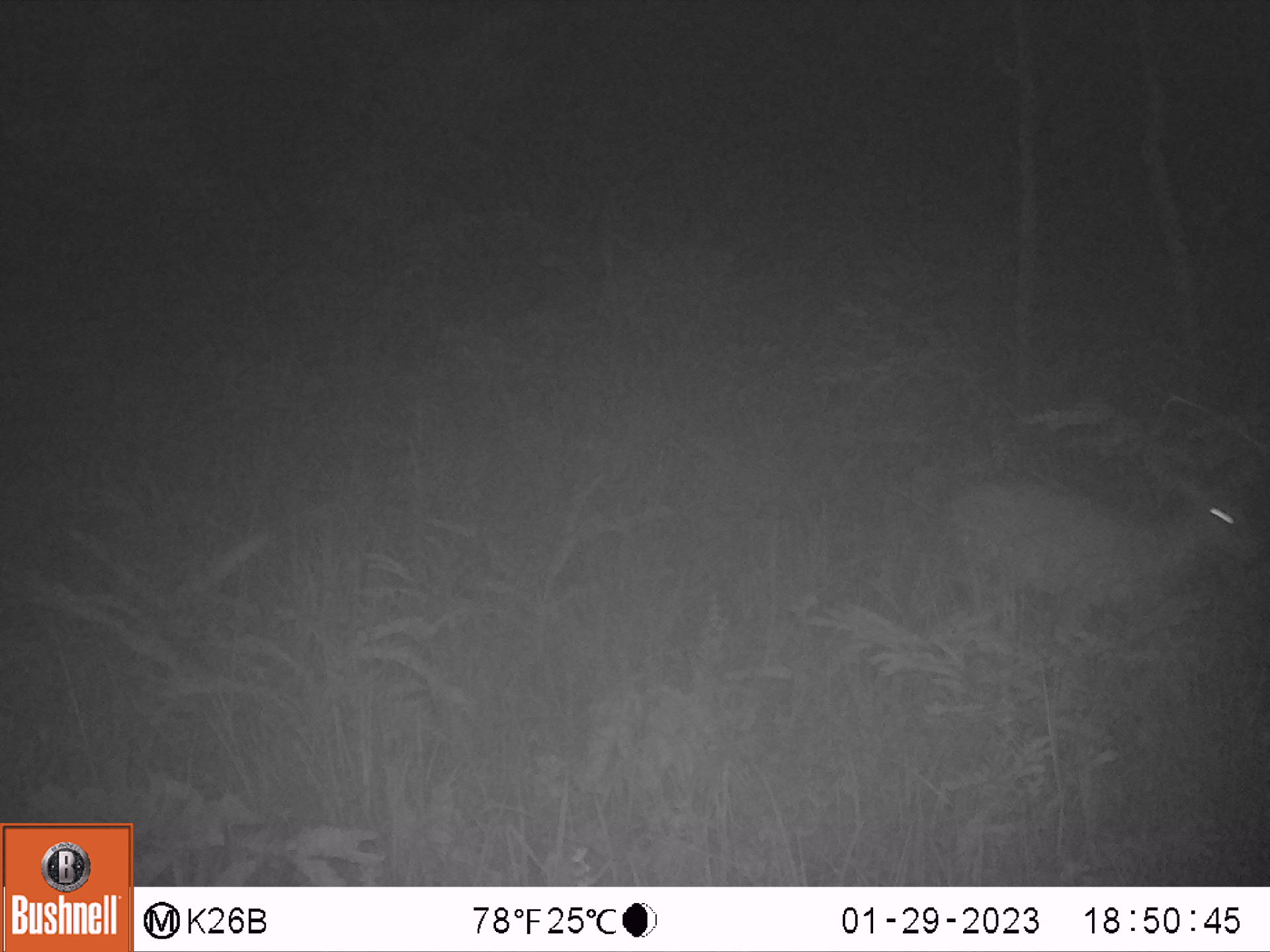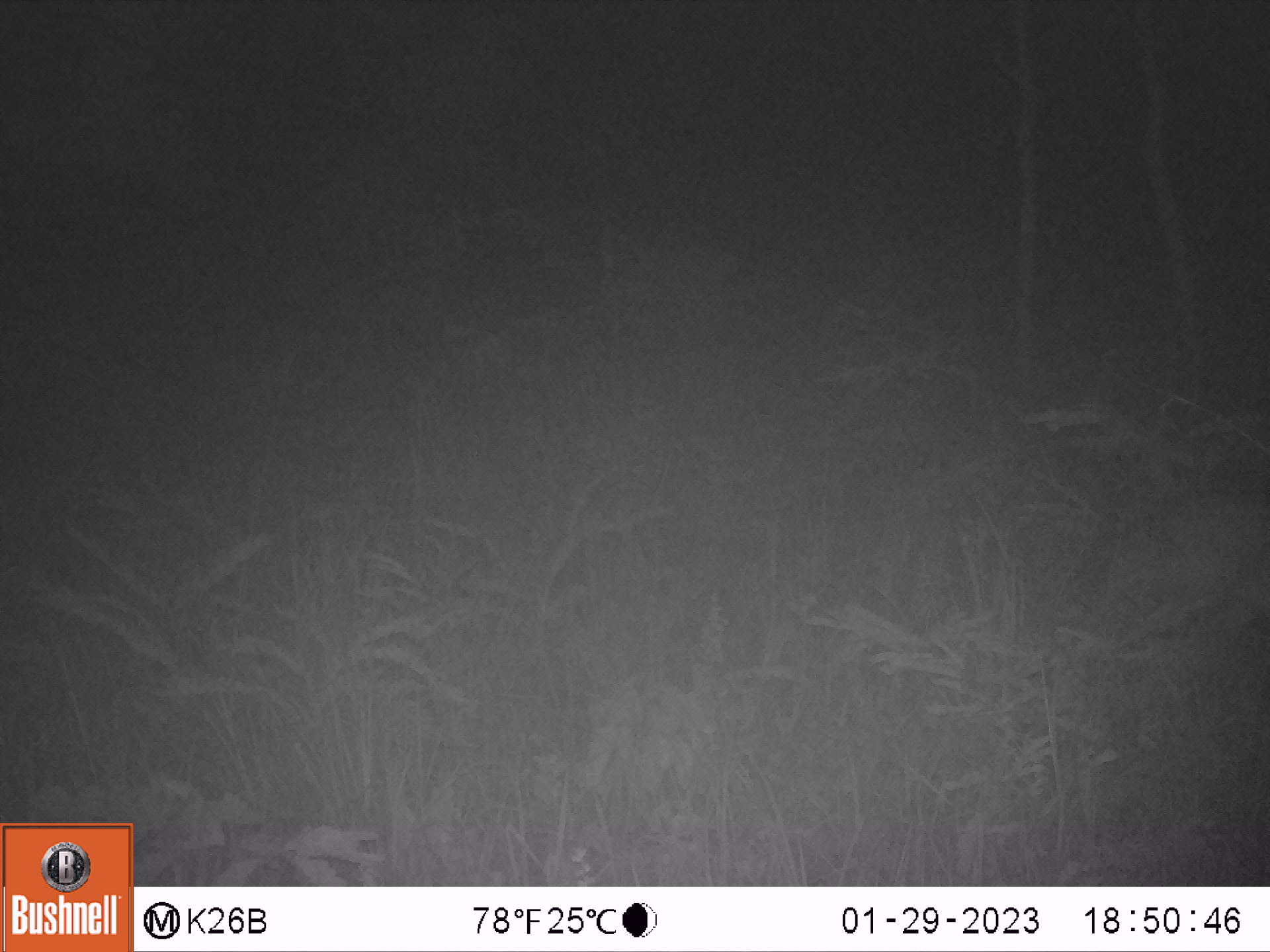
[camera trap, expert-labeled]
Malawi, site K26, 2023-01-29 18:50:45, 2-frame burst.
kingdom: Animalia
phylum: Chordata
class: Mammalia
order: Artiodactyla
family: Bovidae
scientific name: Antilopinae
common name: small antelope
Small antelope (Antilopinae), count 1.